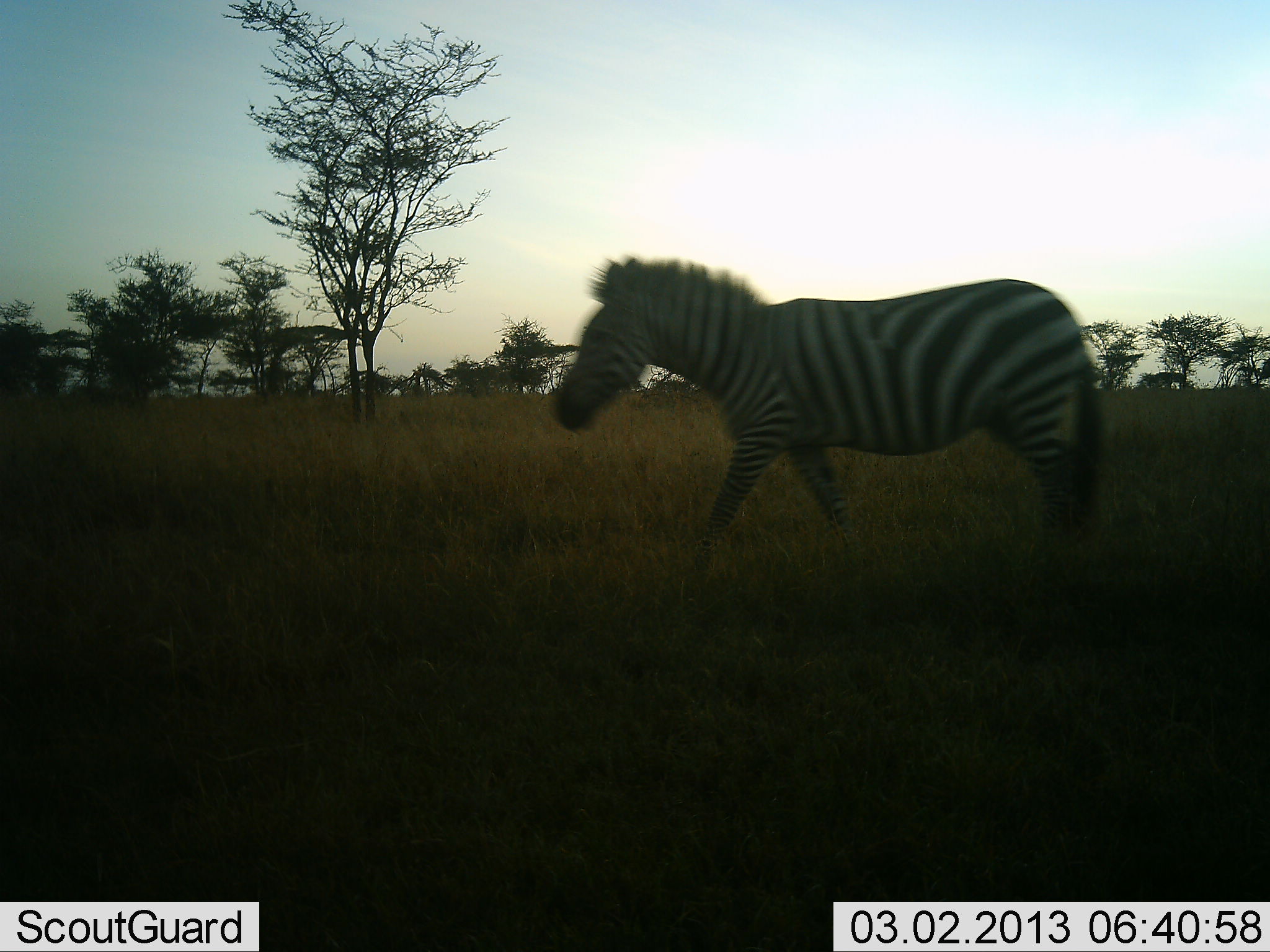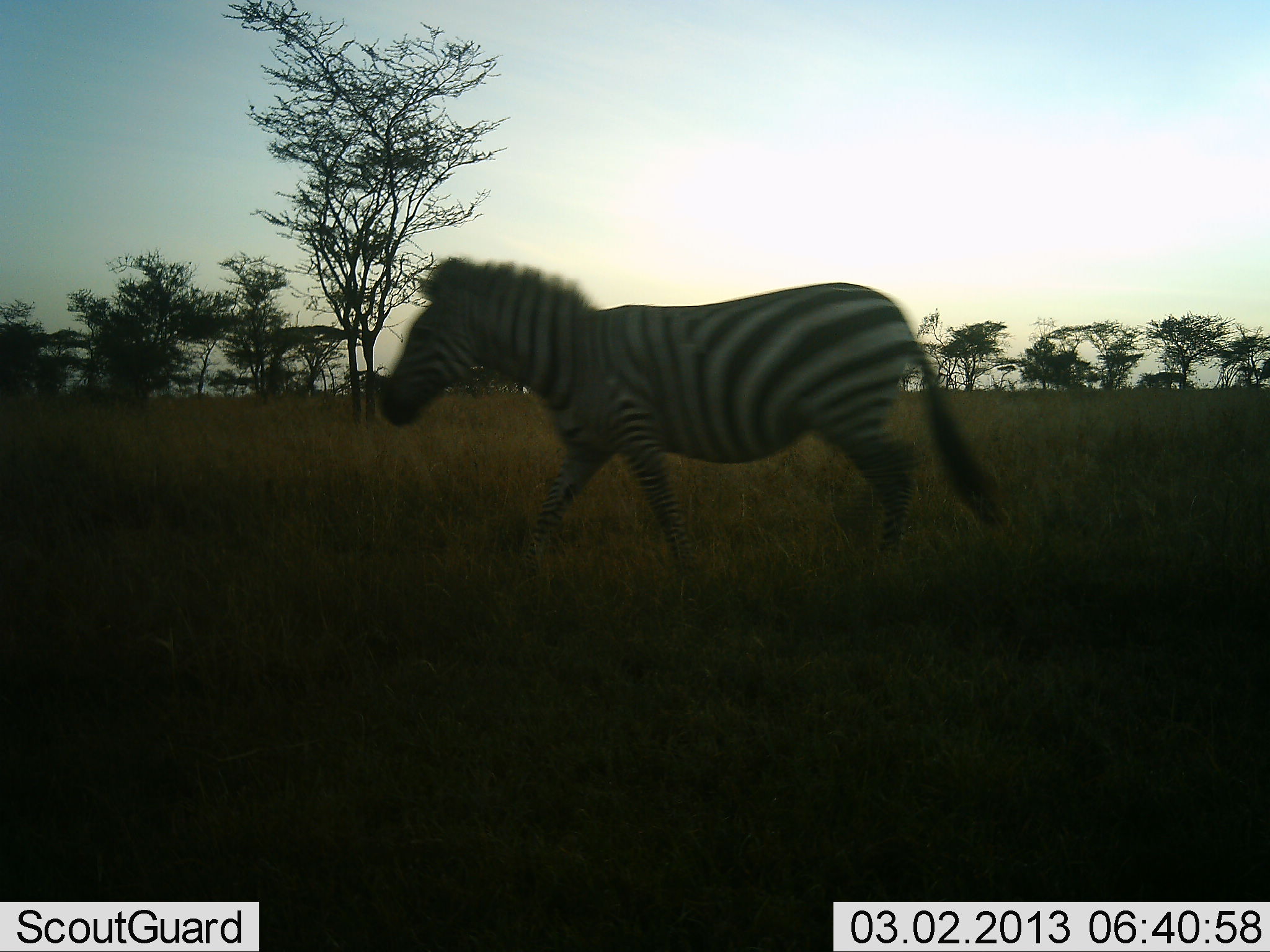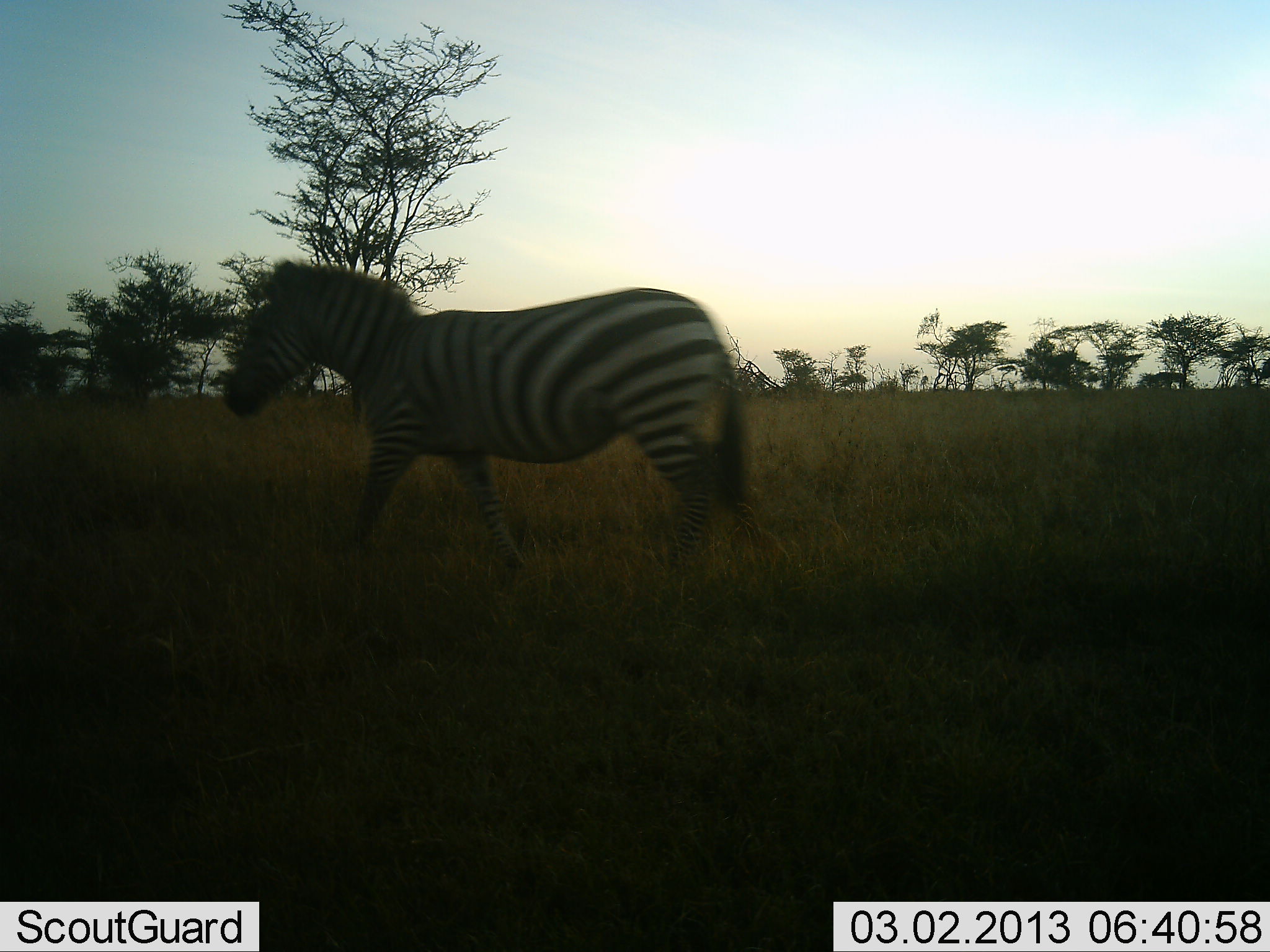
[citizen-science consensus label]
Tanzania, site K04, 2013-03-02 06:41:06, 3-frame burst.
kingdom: Animalia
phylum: Chordata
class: Mammalia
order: Perissodactyla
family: Equidae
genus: Equus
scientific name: Equus quagga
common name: plains zebra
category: zebra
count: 1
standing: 5%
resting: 0%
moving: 95%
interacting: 0%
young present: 5%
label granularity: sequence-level